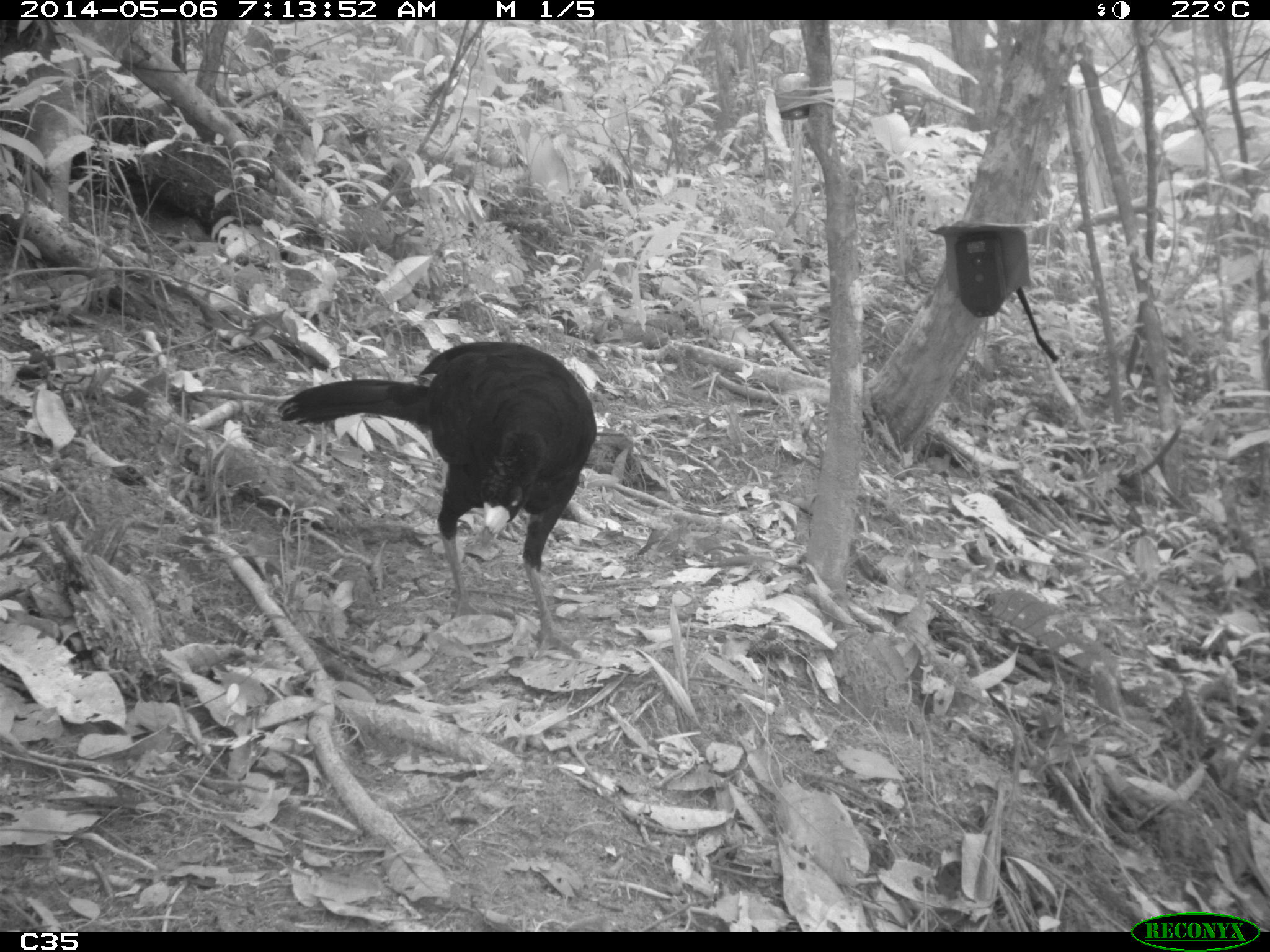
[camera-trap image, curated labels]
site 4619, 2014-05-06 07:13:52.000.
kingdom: Animalia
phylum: Chordata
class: Aves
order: Galliformes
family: Cracidae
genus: Crax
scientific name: Crax alector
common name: black curassow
Crax alector (black curassow), count 2, age adult, sex female.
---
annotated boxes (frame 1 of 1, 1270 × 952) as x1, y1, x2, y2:
crax alector: 276, 337, 596, 657